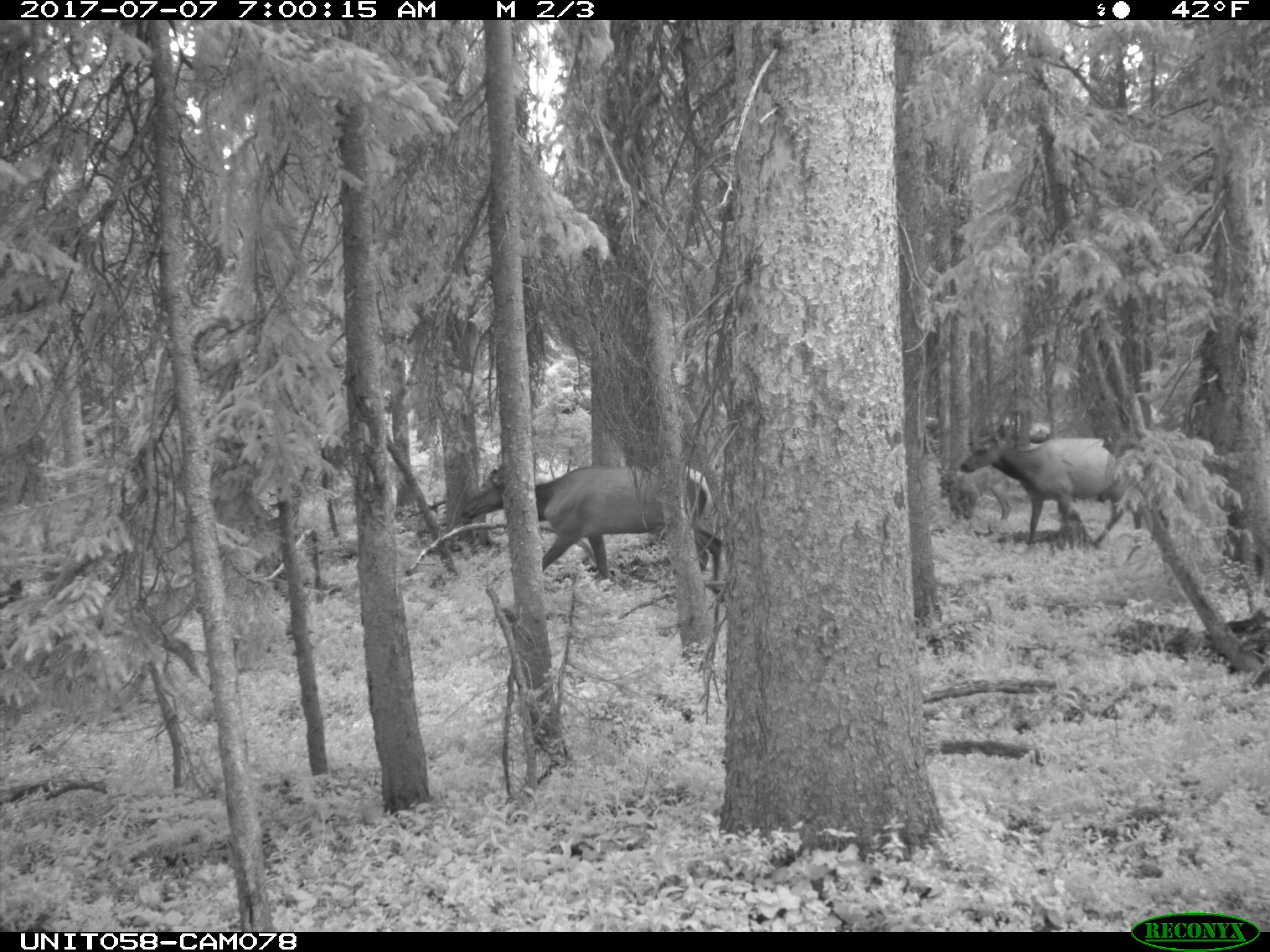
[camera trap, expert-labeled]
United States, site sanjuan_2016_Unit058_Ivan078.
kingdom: Animalia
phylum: Chordata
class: Mammalia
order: Artiodactyla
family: Cervidae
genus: Cervus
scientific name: Cervus elaphus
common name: red deer